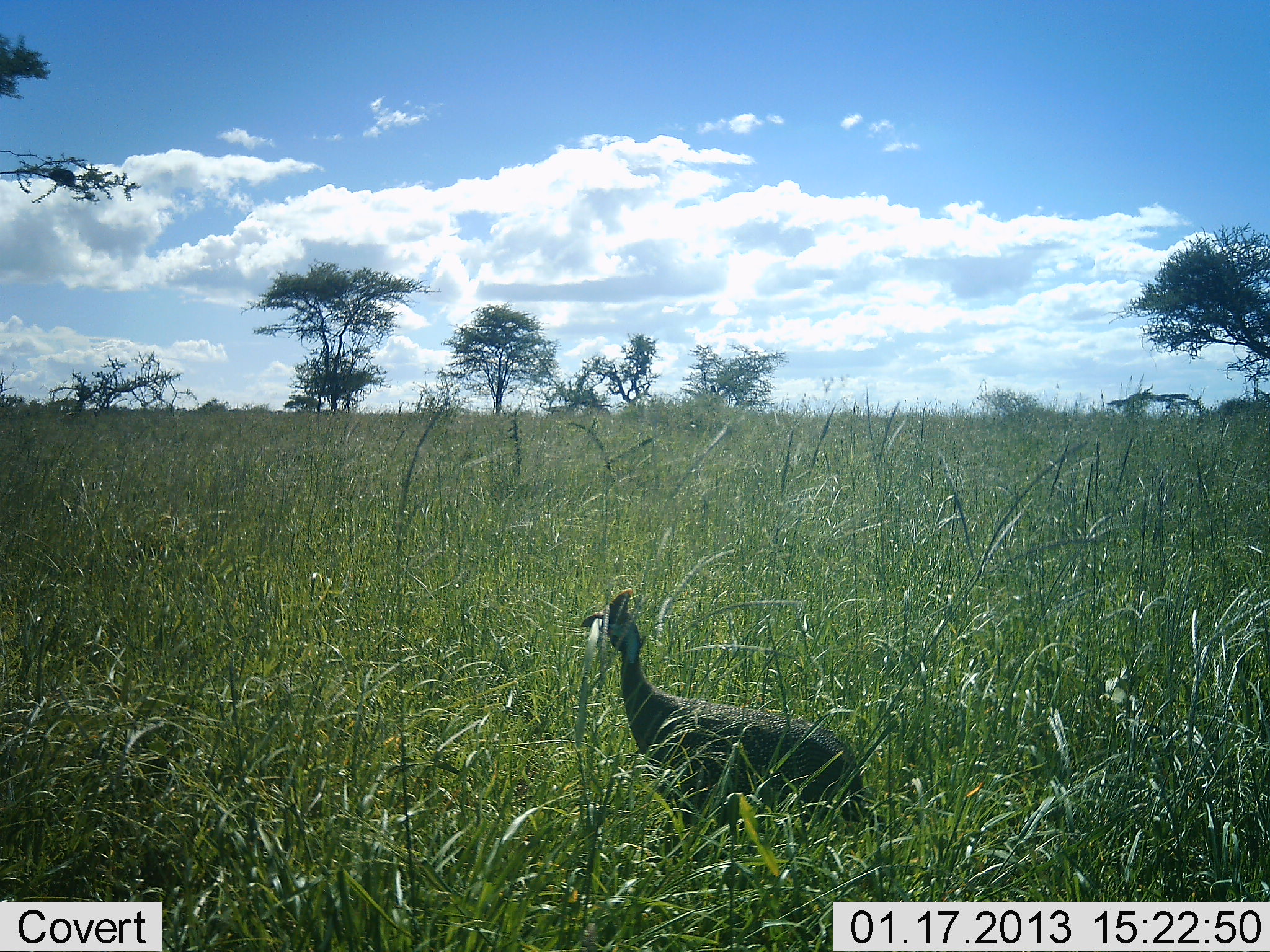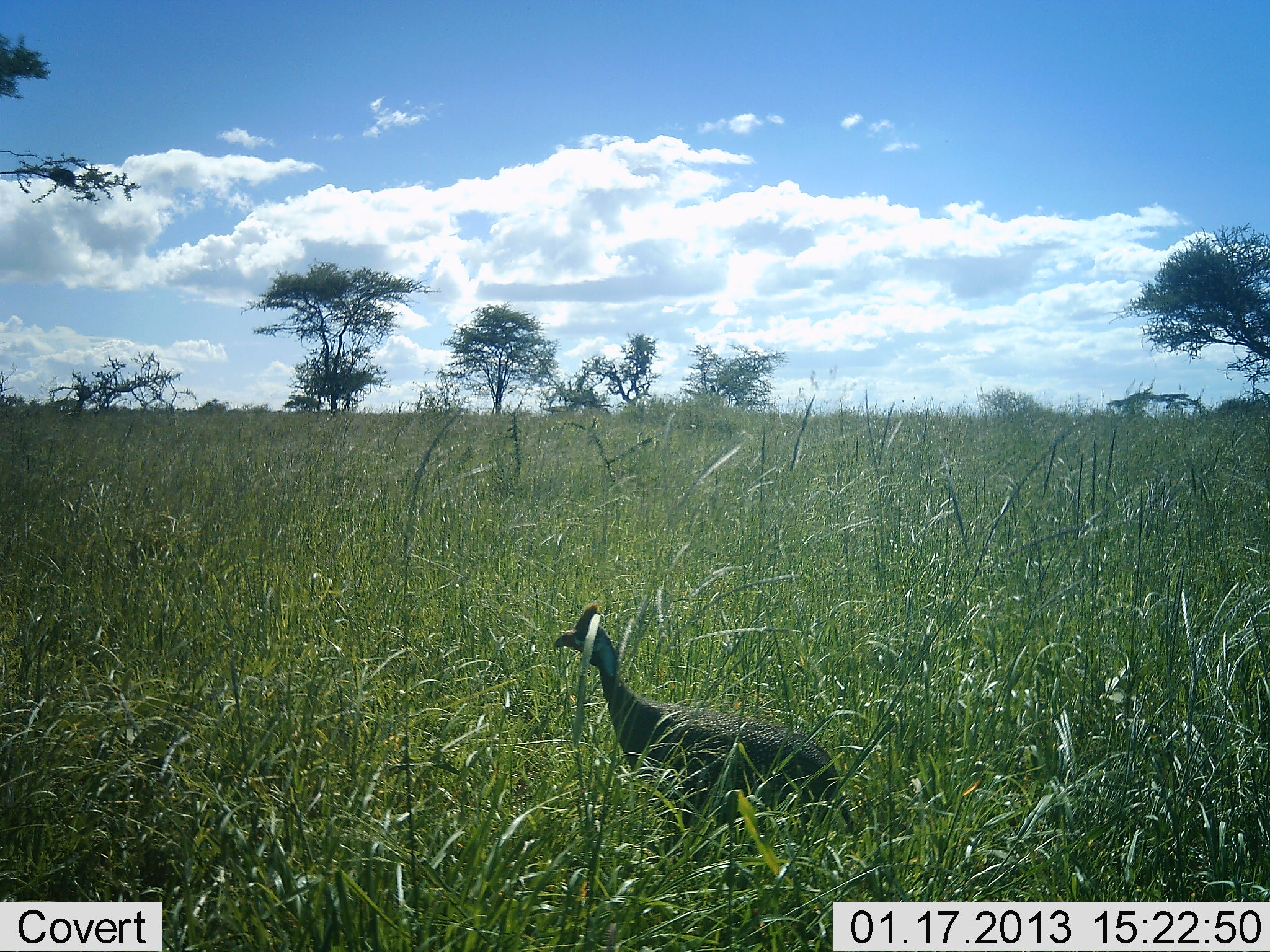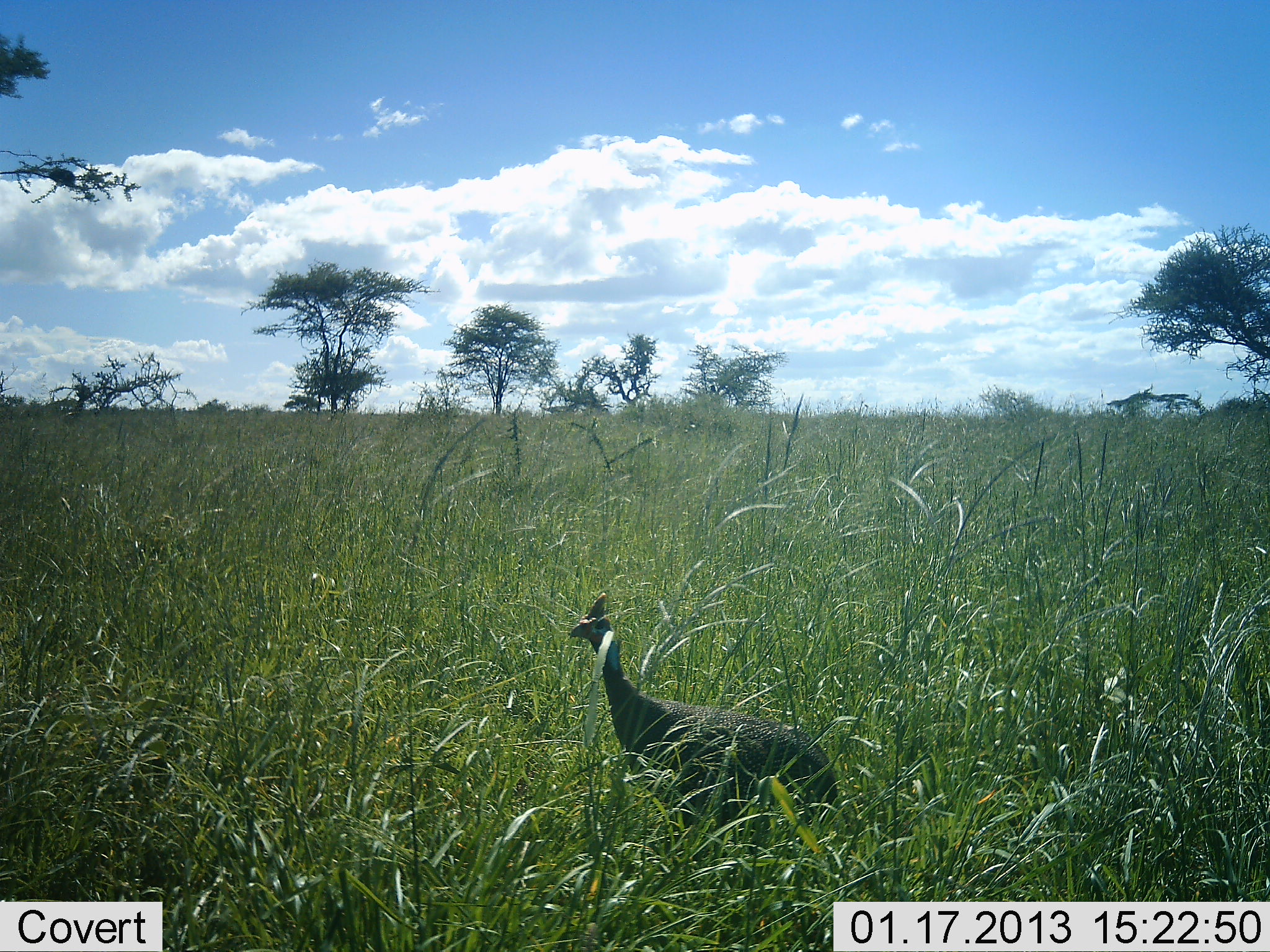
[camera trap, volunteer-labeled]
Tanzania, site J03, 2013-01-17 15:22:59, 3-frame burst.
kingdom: Animalia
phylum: Chordata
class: Aves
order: Galliformes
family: Numididae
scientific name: Numididae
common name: guinea fowl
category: guineafowl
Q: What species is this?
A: Guineafowl (guinea fowl) (Numididae).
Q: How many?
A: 1.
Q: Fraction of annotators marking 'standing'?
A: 89%.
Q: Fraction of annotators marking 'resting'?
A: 0%.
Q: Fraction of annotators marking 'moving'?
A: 11%.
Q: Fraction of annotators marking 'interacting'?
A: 0%.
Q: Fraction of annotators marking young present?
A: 0%.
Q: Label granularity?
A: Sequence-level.